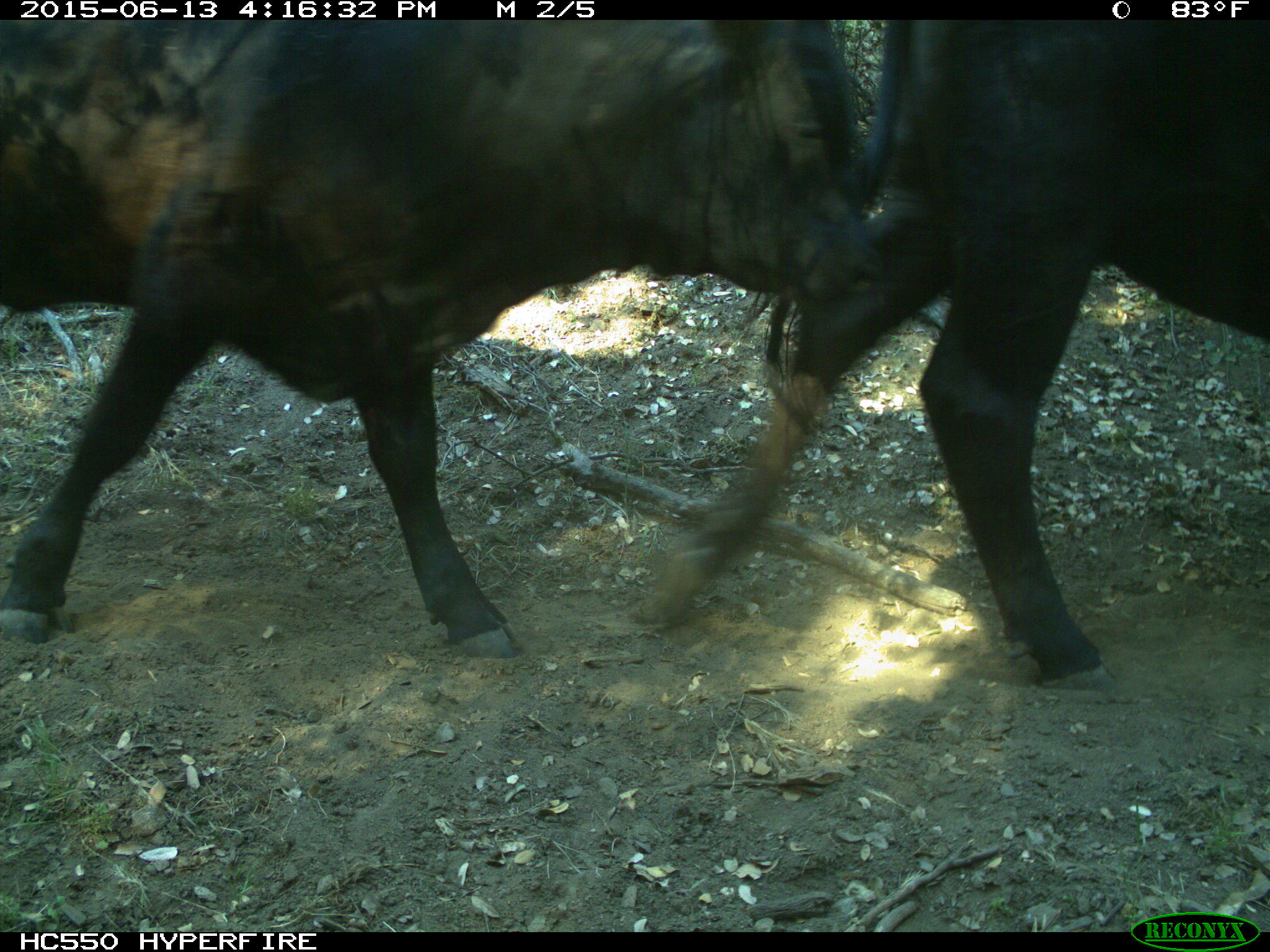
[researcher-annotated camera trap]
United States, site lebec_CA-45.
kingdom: Animalia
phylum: Chordata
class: Mammalia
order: Artiodactyla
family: Bovidae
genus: Bos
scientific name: Bos taurus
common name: domestic cow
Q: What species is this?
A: Bos taurus (domestic cow).